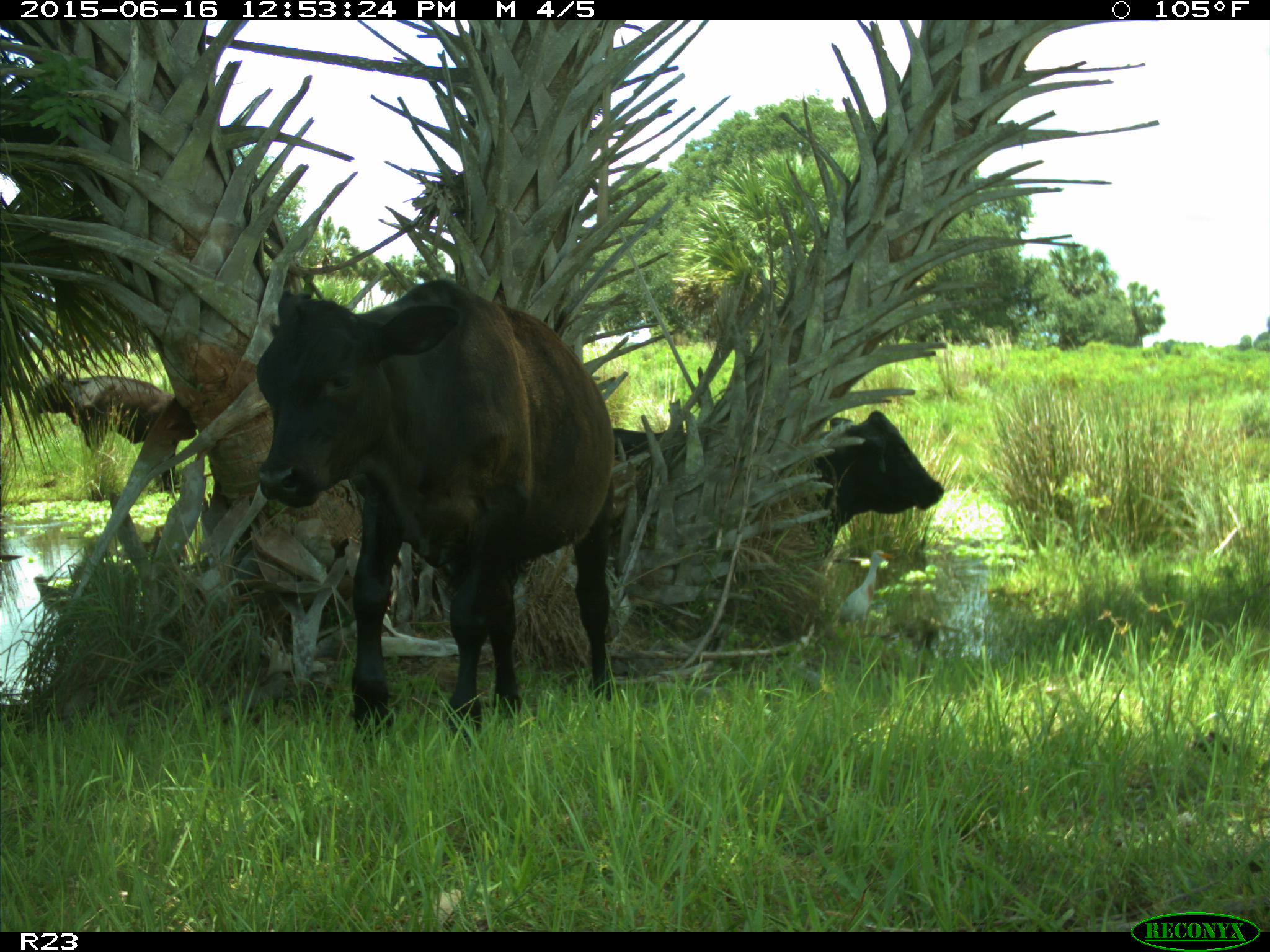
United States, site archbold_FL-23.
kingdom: Animalia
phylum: Chordata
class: Mammalia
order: Artiodactyla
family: Bovidae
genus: Bos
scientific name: Bos taurus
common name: domestic cow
Bos taurus (domestic cow).